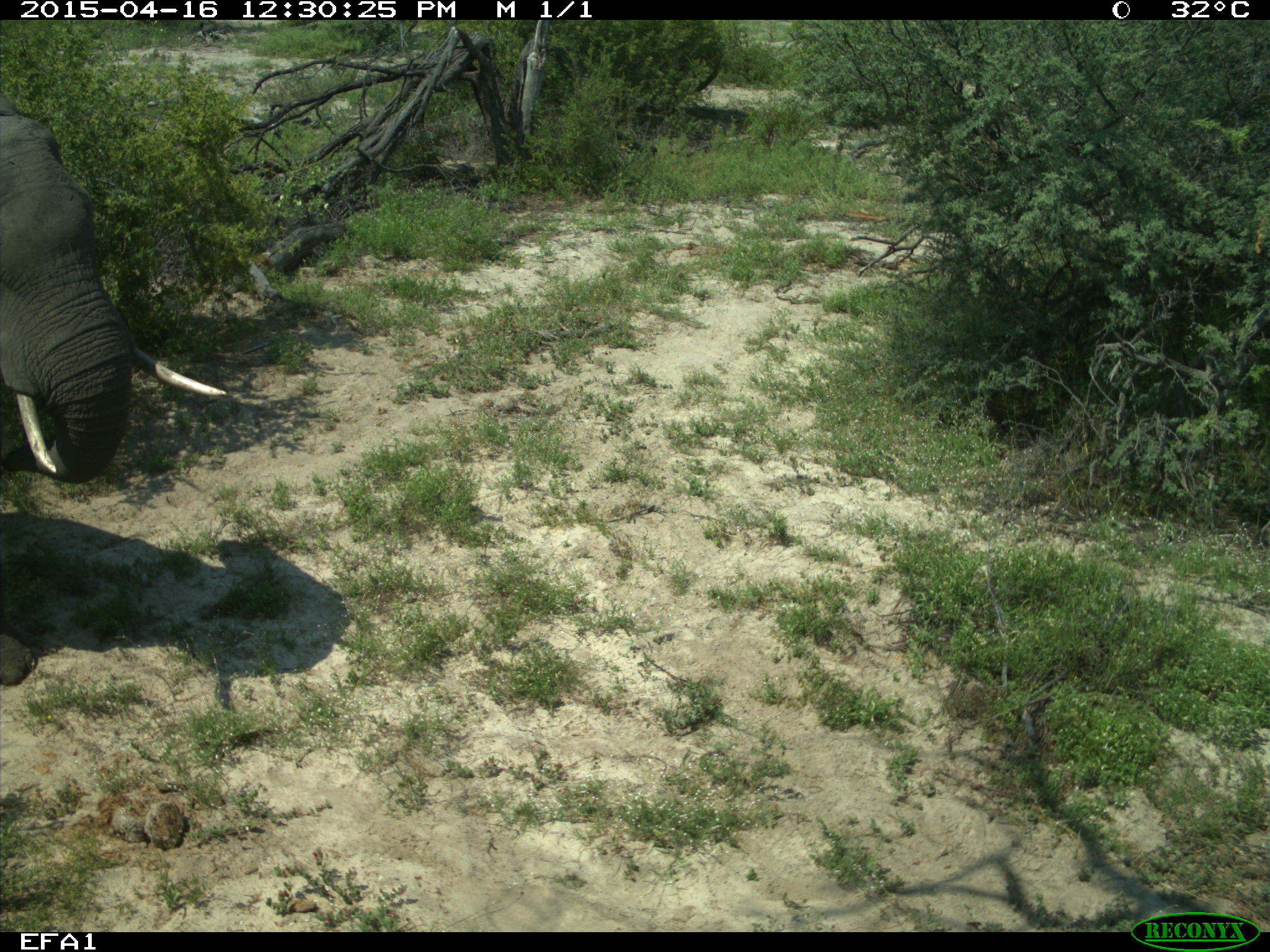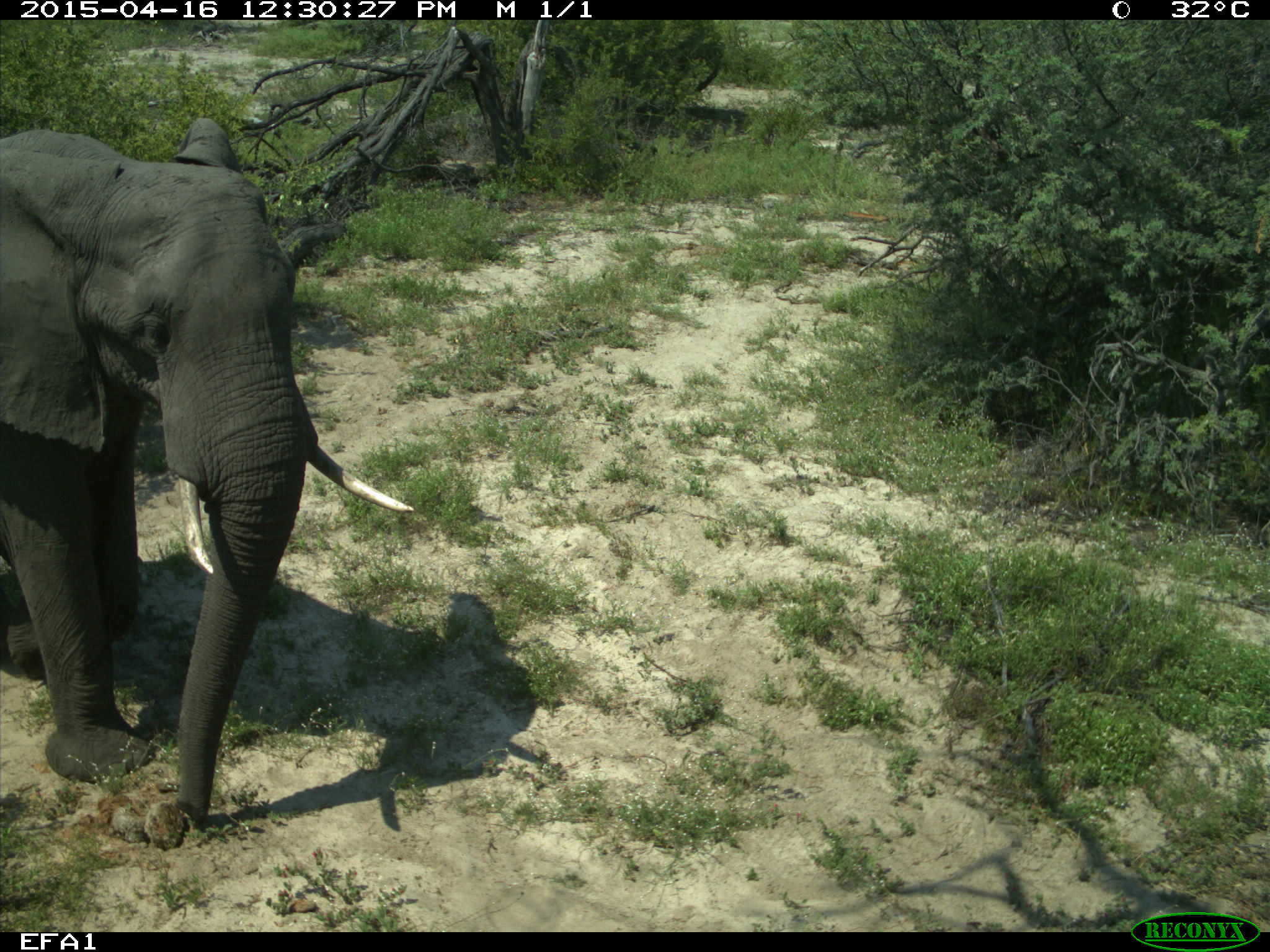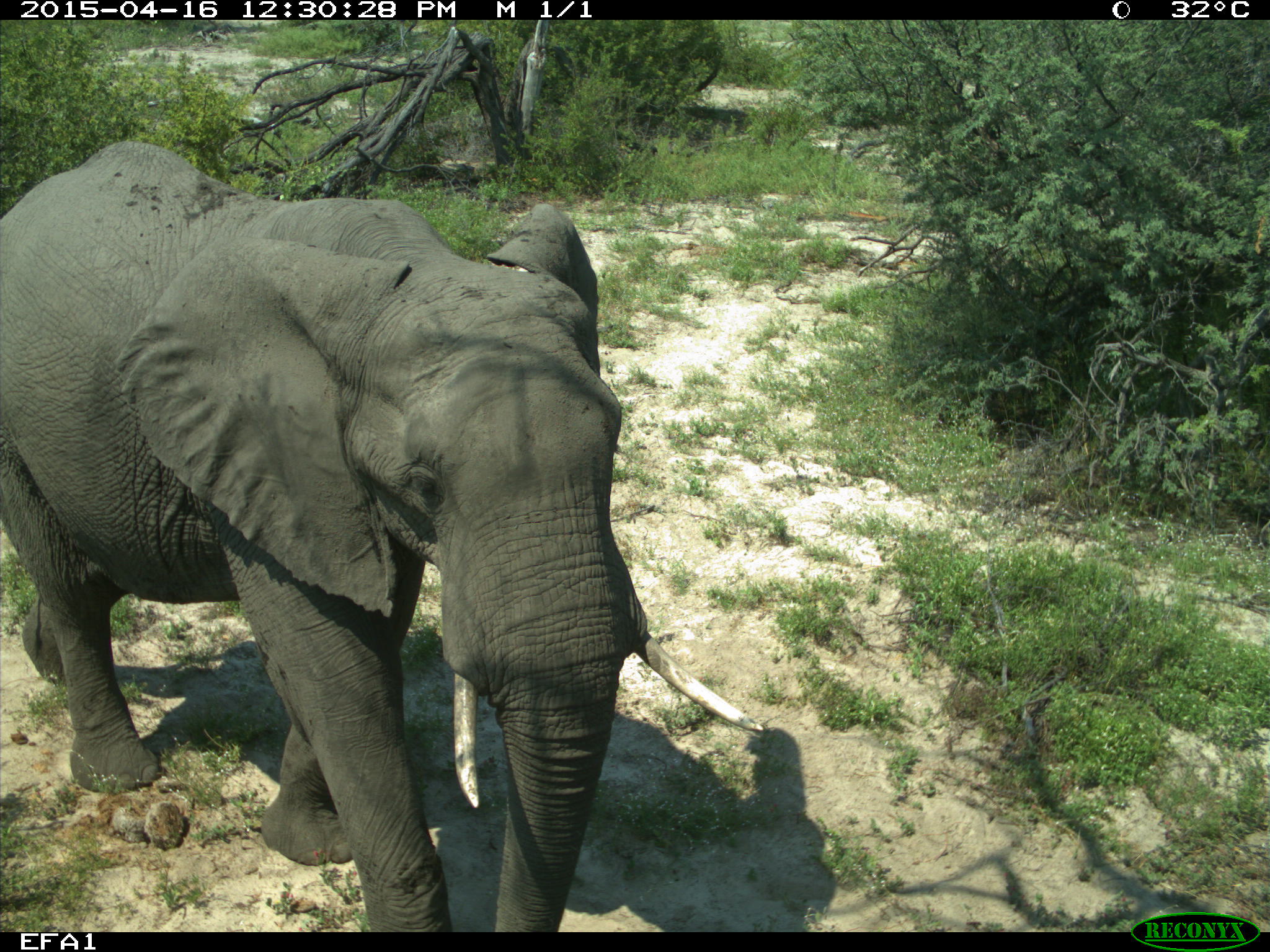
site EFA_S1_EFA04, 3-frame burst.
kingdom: Animalia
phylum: Chordata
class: Mammalia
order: Proboscidea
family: Elephantidae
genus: Loxodonta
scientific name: Loxodonta africana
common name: african bush elephant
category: elephant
Elephant (african bush elephant) (Loxodonta africana), count 1. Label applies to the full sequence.